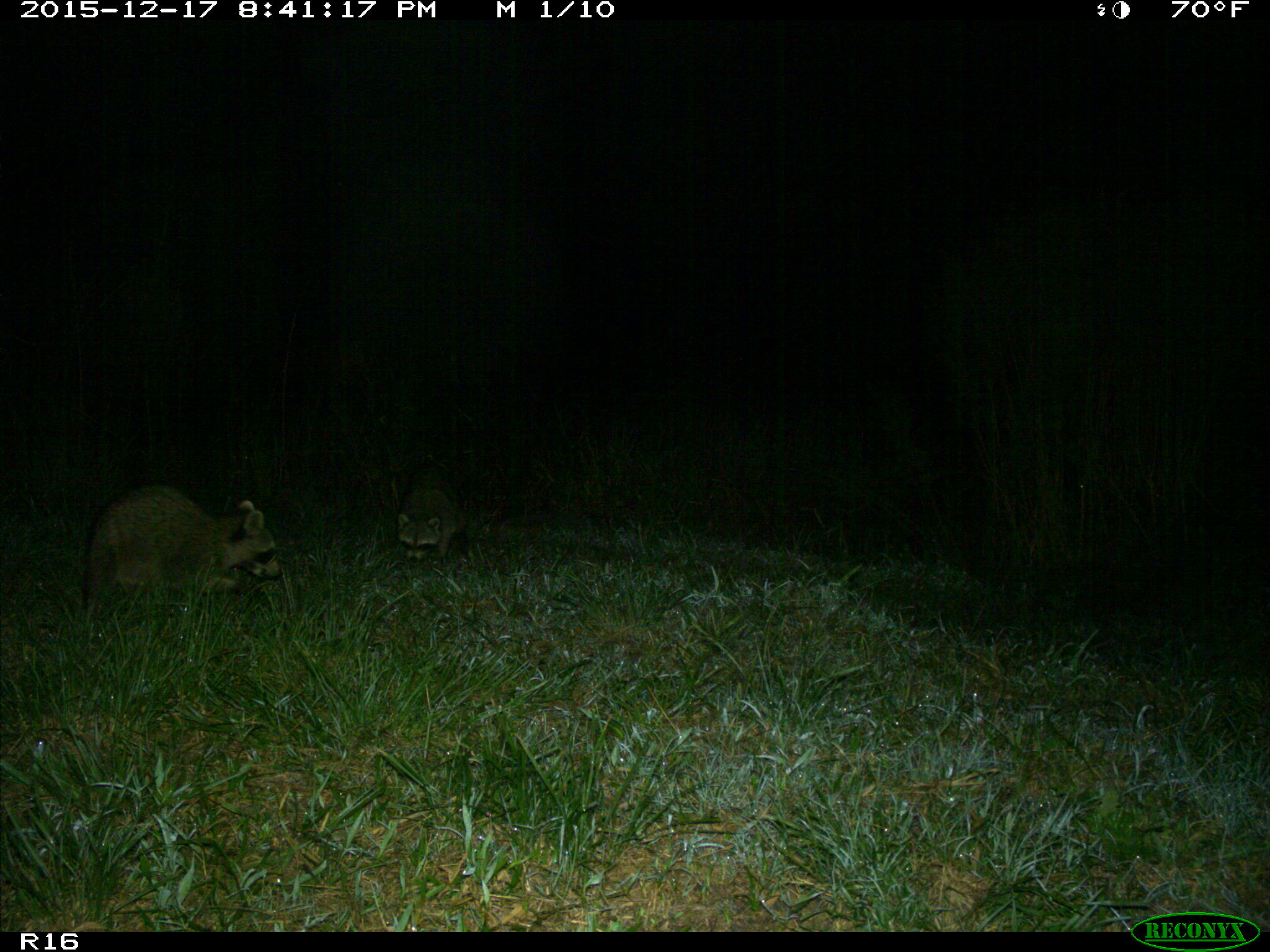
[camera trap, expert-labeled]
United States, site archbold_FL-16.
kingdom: Animalia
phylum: Chordata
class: Mammalia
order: Carnivora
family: Procyonidae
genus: Procyon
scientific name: Procyon lotor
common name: common raccoon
Procyon lotor (common raccoon).